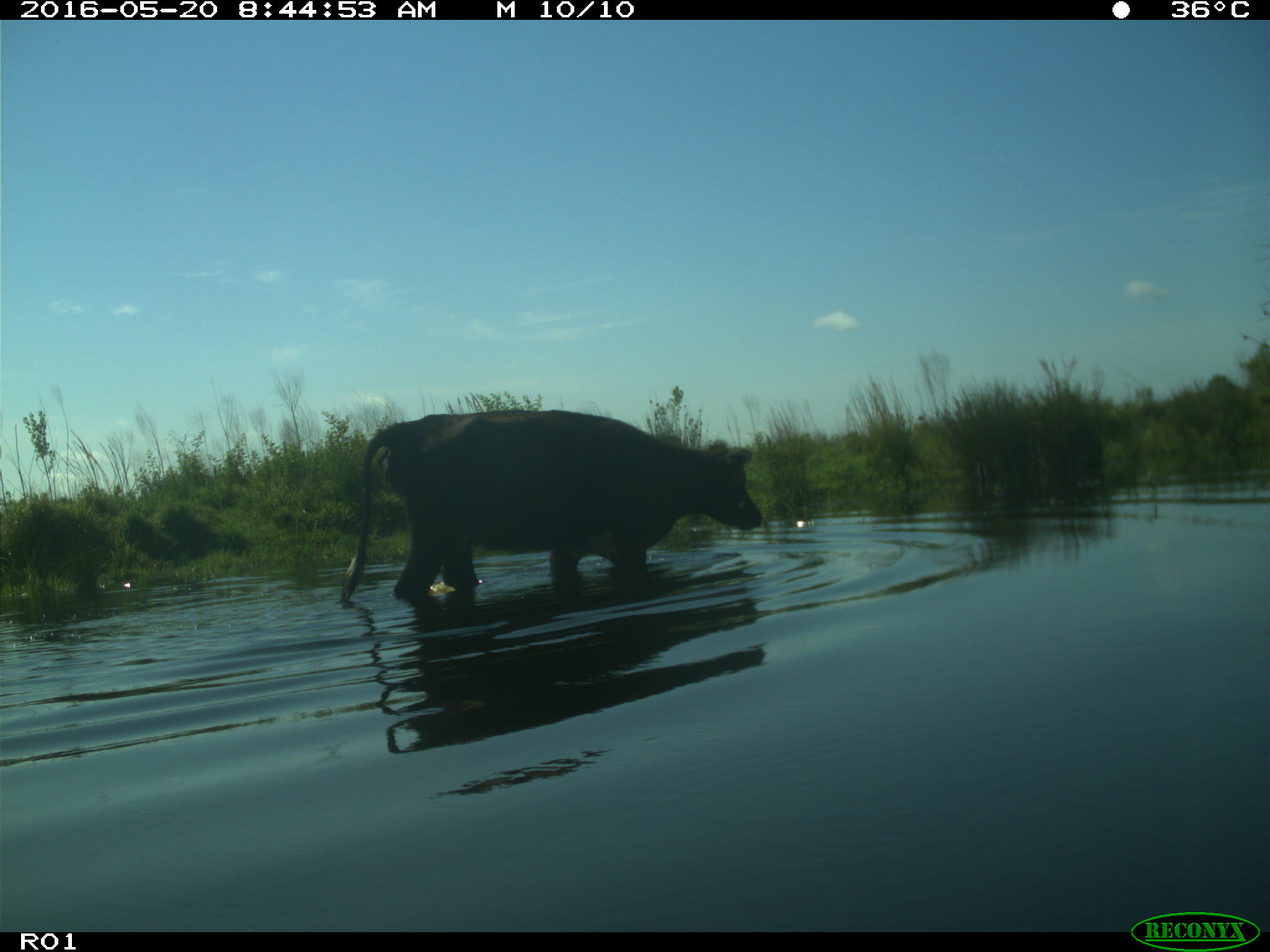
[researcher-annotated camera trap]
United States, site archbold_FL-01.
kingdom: Animalia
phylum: Chordata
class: Mammalia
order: Artiodactyla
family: Bovidae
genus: Bos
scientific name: Bos taurus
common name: domestic cow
Bos taurus (domestic cow).